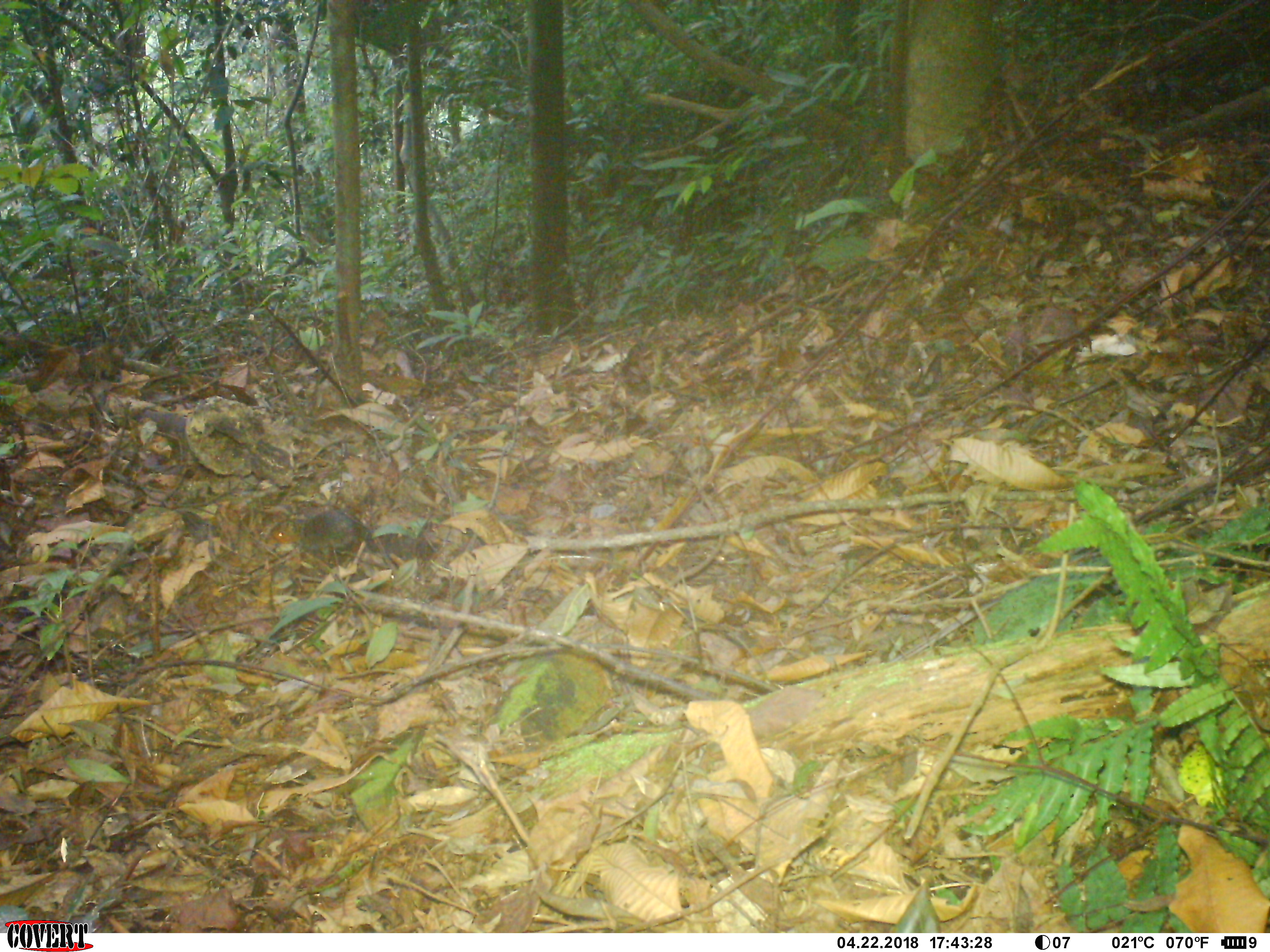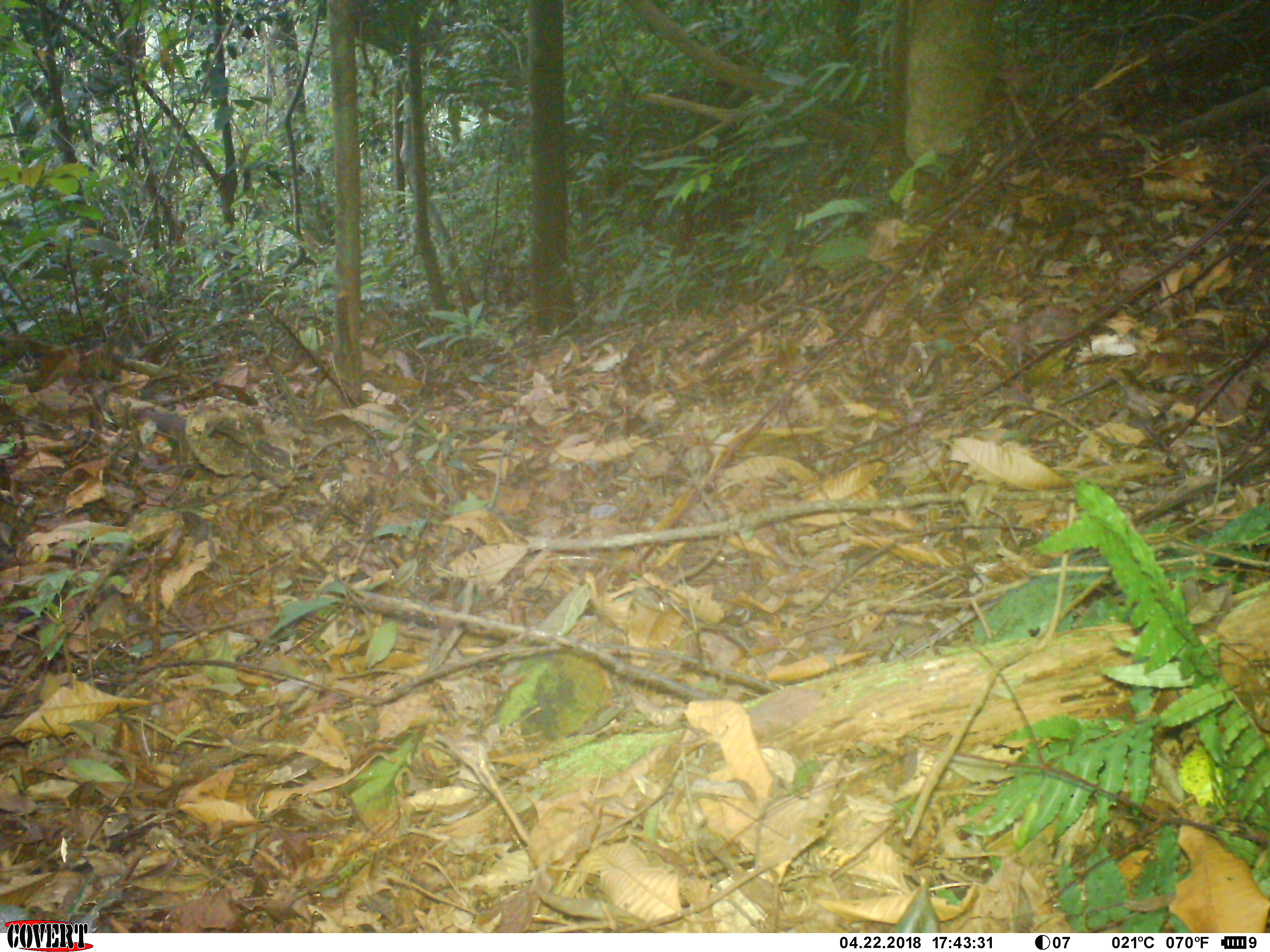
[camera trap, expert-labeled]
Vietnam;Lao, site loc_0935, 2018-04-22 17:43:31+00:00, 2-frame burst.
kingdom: Animalia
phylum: Chordata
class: Mammalia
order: Rodentia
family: Sciuridae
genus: Dremomys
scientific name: Dremomys rufigenis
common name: red-cheeked squirrel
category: red cheeked squirrel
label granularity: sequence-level